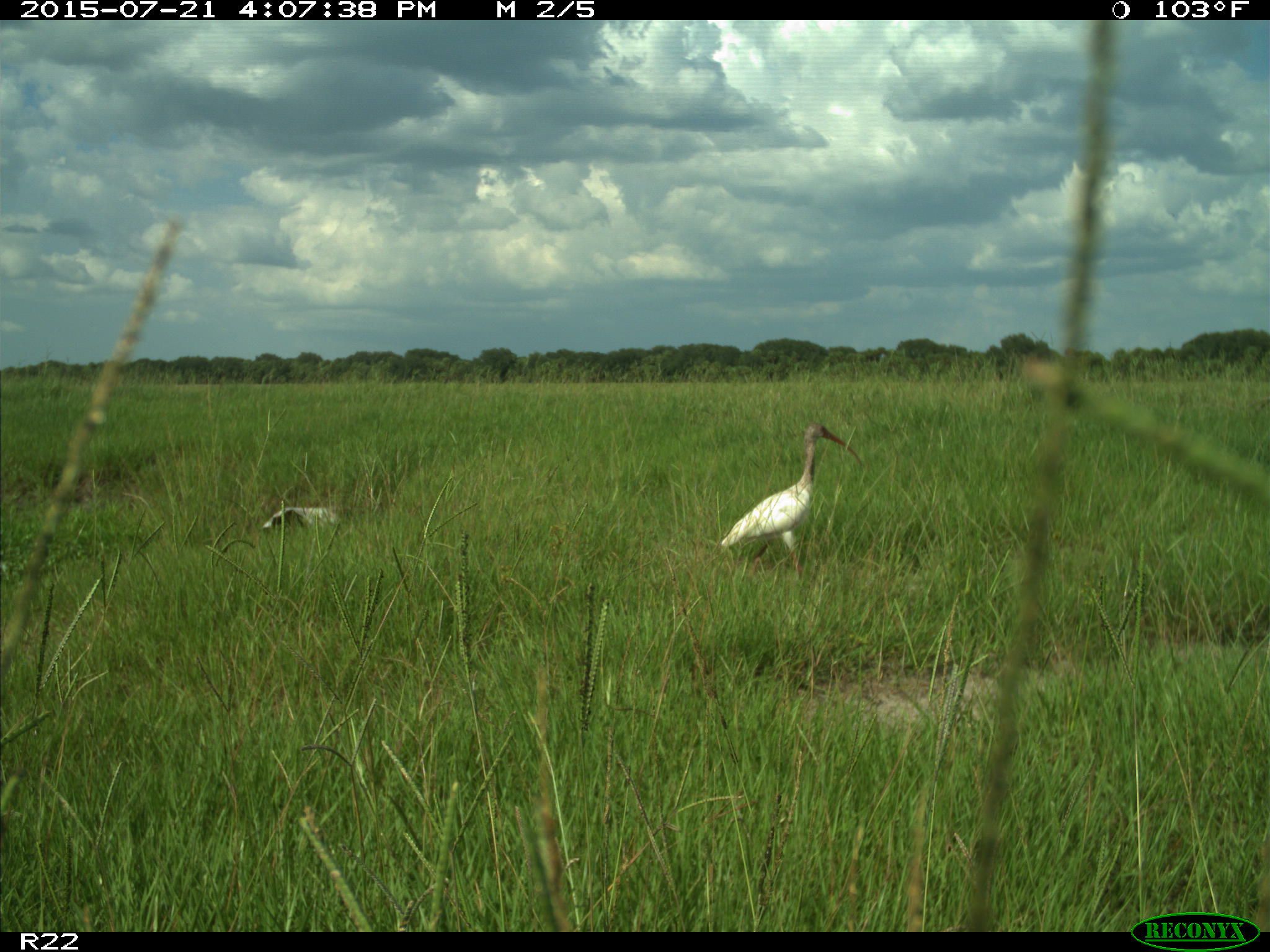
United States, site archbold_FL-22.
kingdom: Animalia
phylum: Chordata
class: Mammalia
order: Artiodactyla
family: Bovidae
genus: Bos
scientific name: Bos taurus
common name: domestic cow